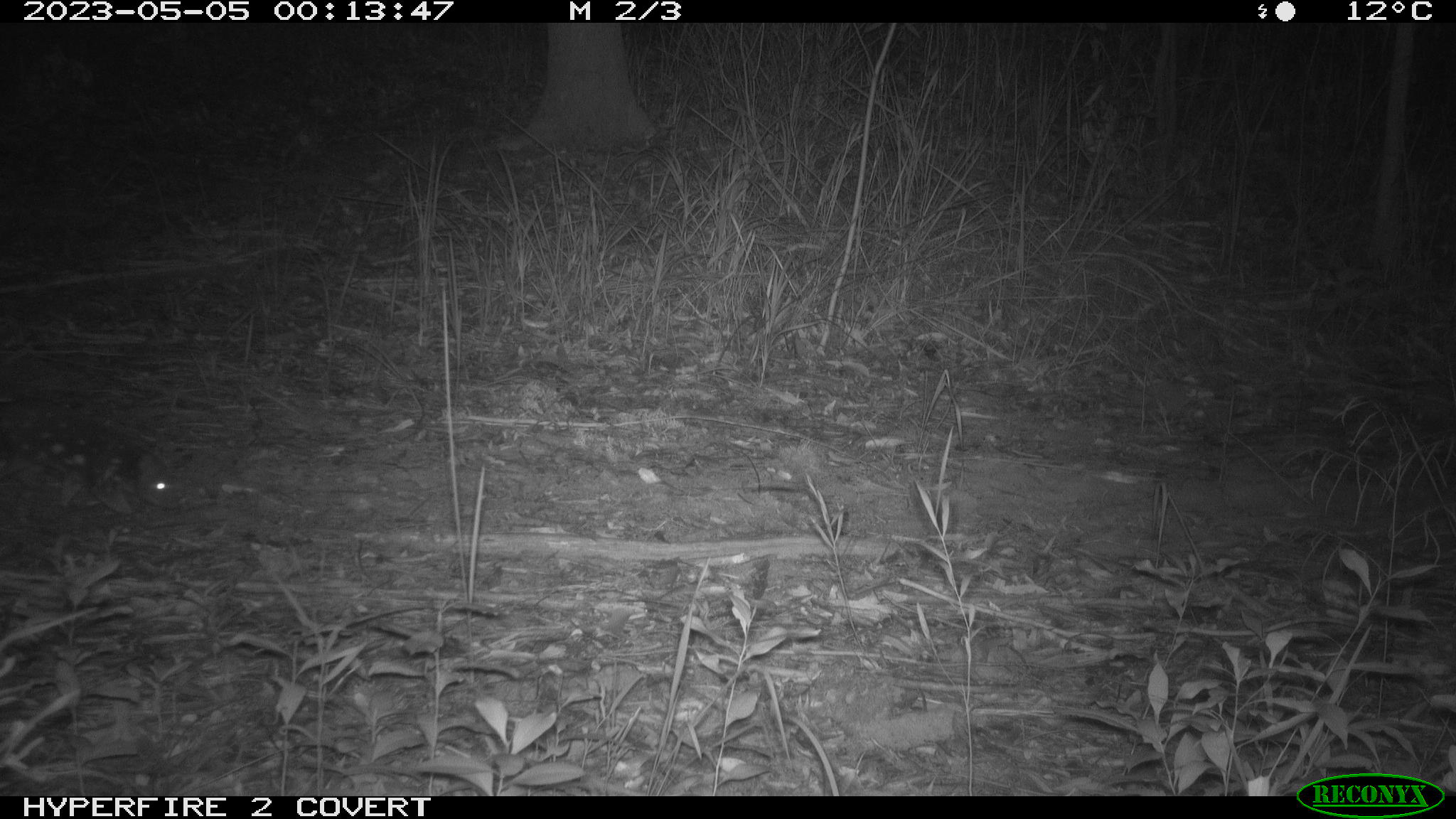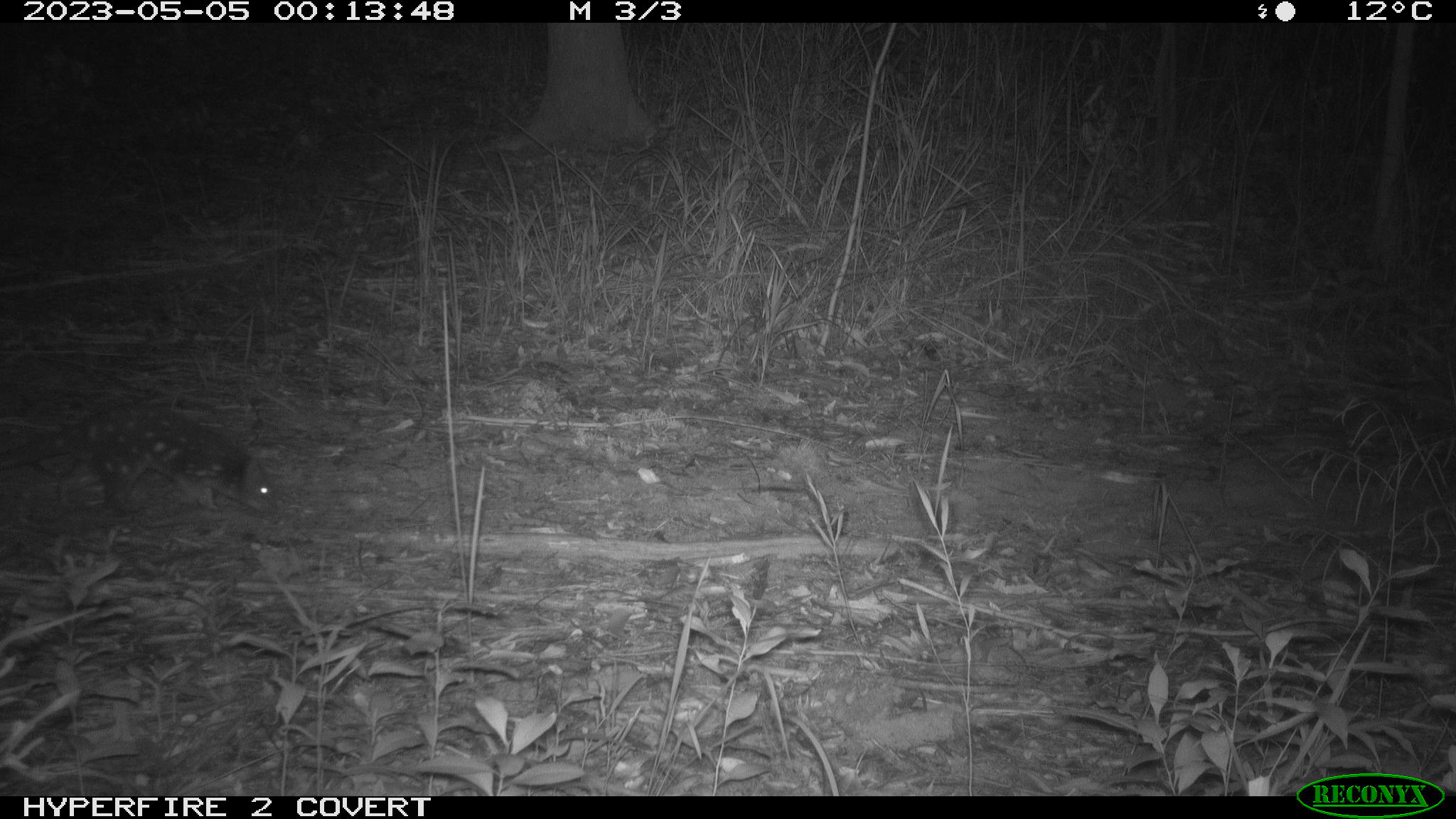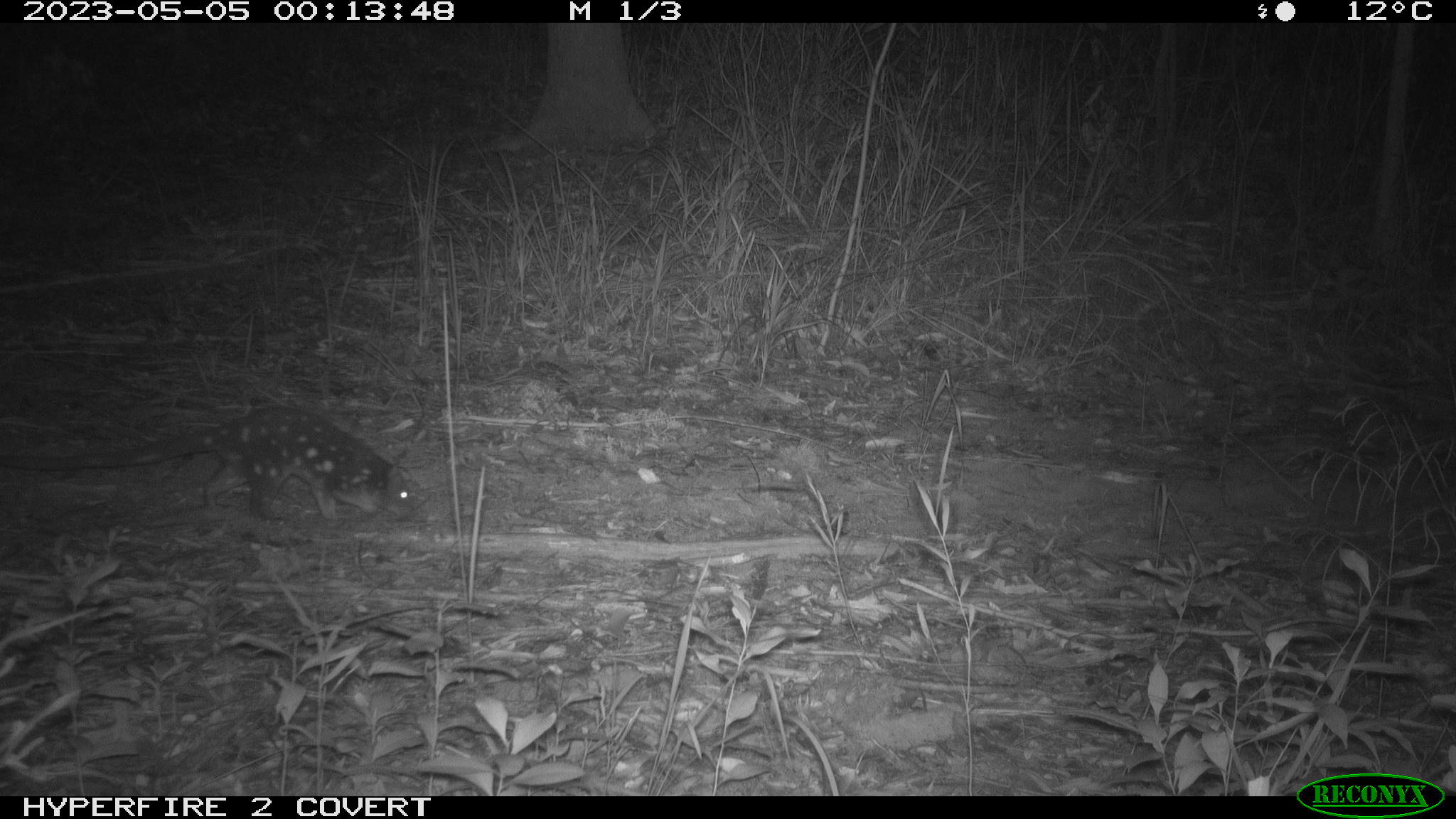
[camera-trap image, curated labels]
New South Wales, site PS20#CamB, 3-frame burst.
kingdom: Animalia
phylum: Chordata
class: Mammalia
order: Dasyuromorphia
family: Dasyuridae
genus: Dasyurus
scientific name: Dasyurus maculatus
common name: spotted-tailed quoll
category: quoll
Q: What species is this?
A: Quoll (spotted-tailed quoll) (Dasyurus maculatus).